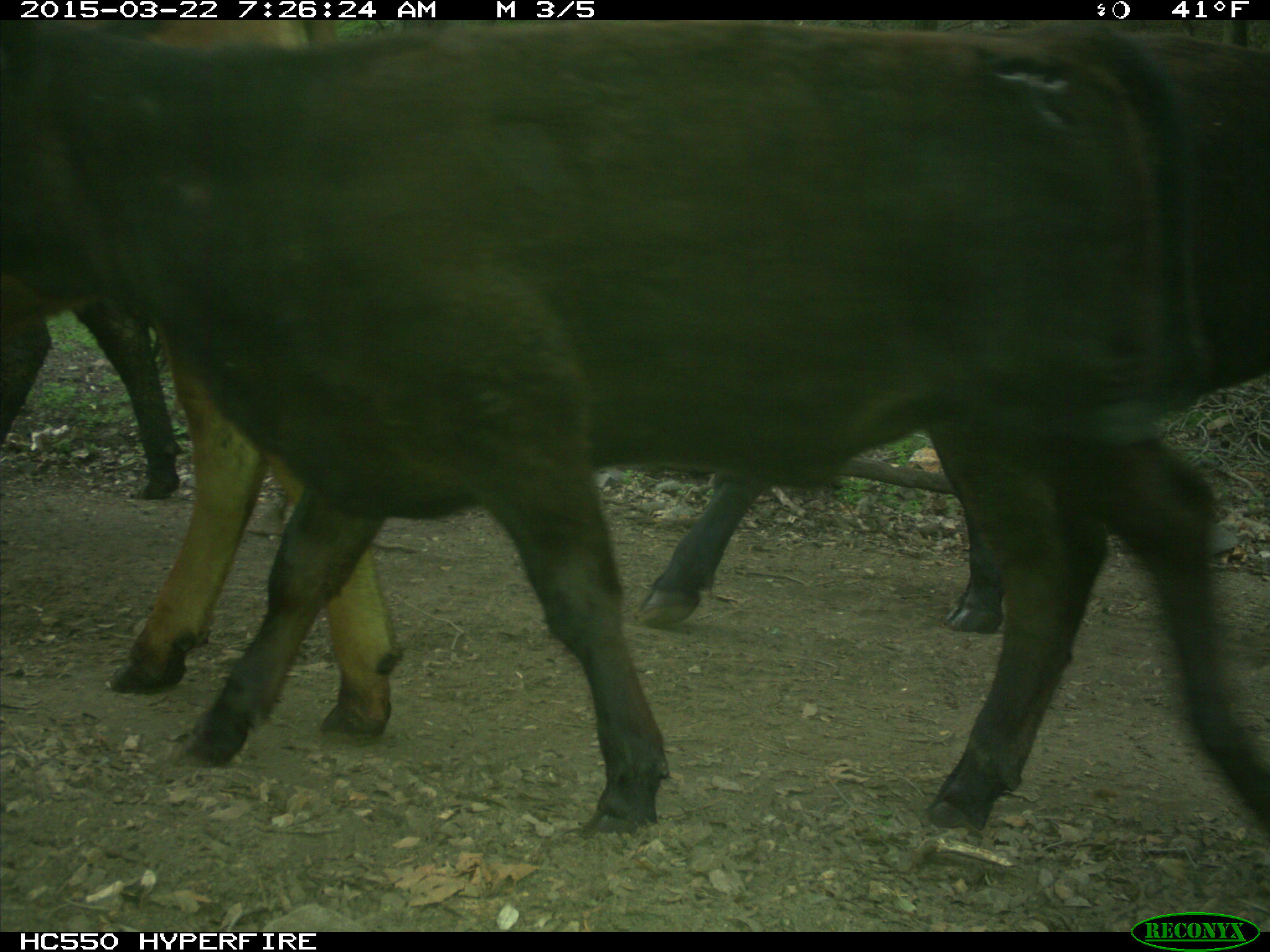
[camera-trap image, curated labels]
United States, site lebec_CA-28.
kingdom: Animalia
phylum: Chordata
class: Mammalia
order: Artiodactyla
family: Bovidae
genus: Bos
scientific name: Bos taurus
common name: domestic cow